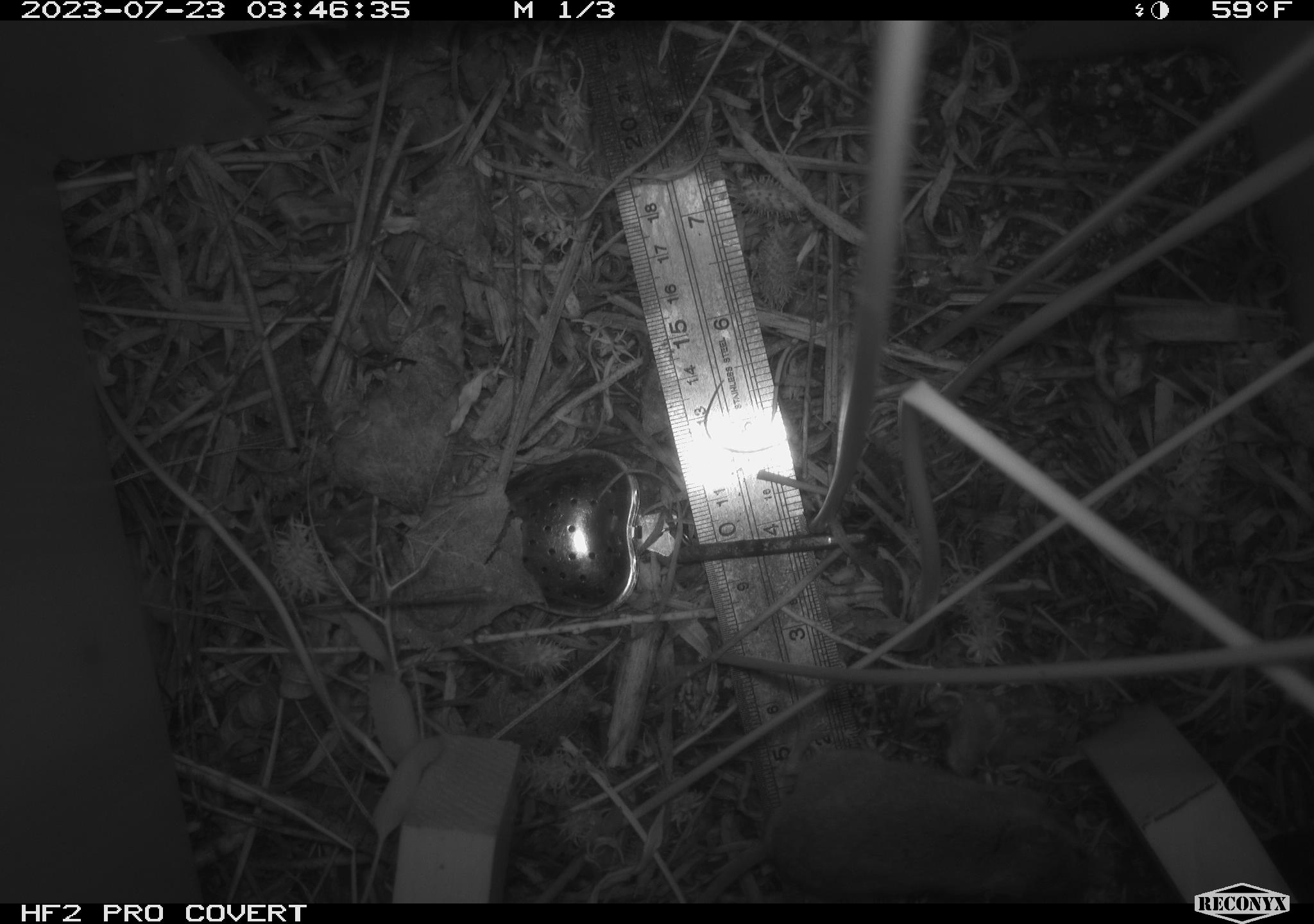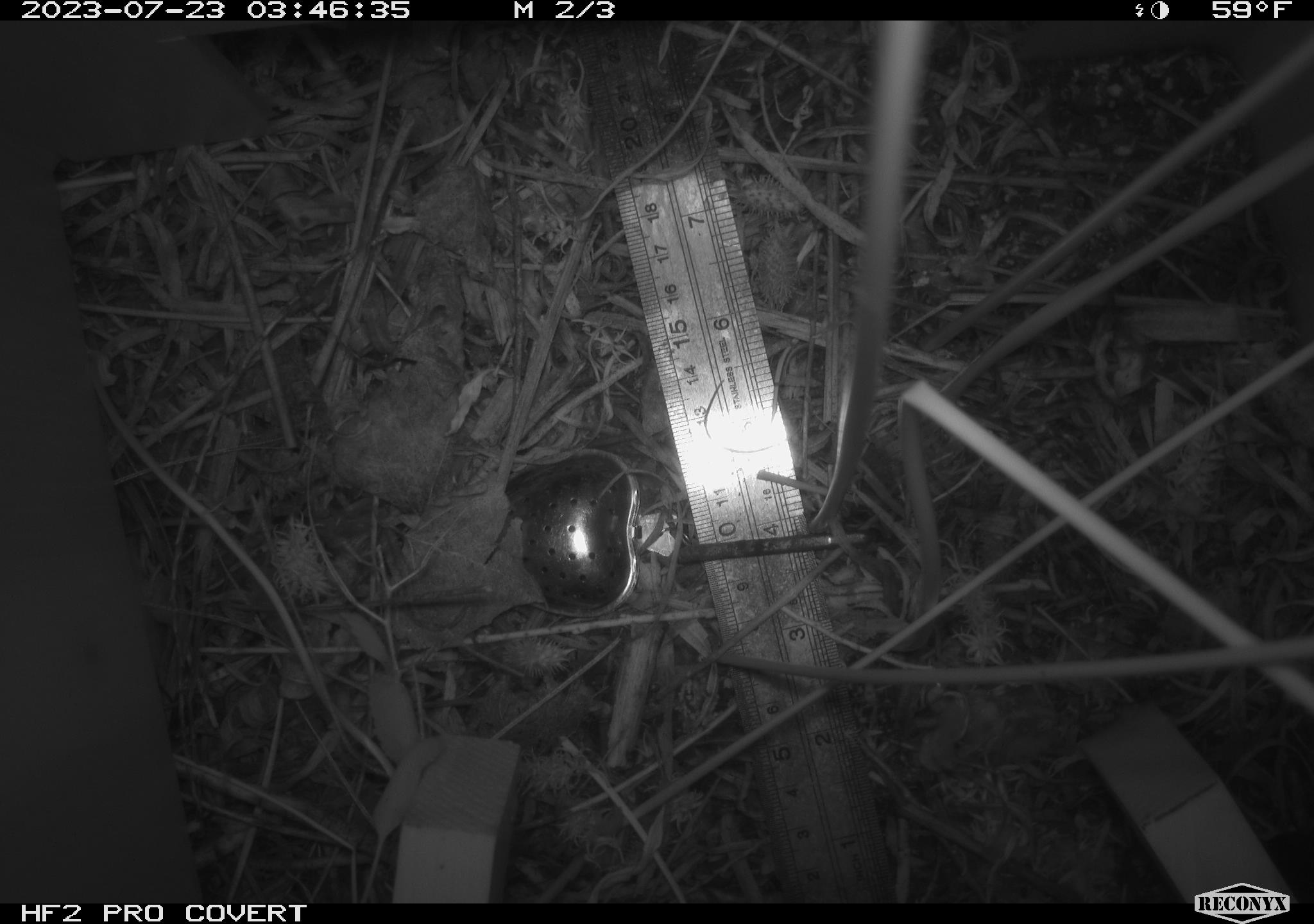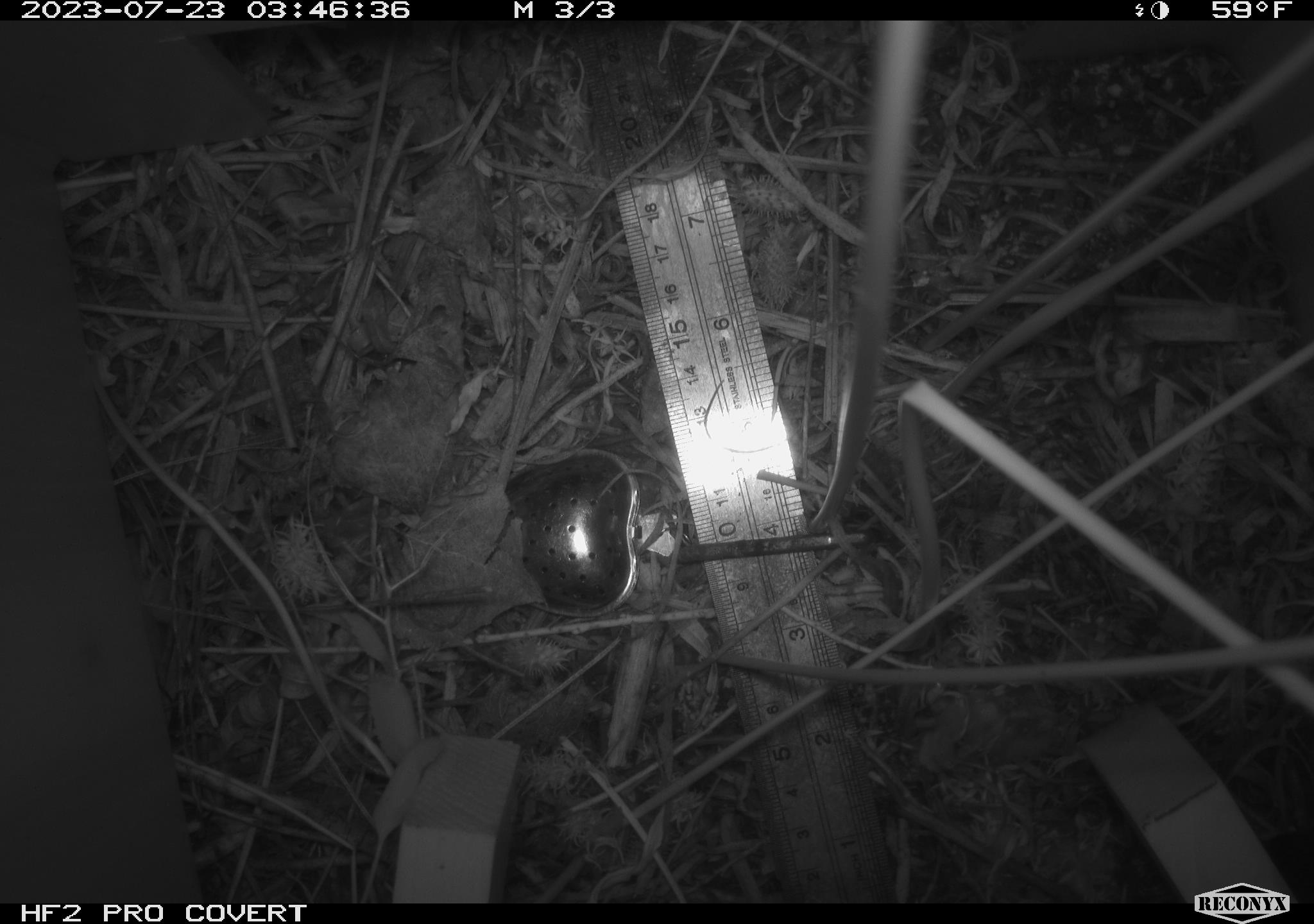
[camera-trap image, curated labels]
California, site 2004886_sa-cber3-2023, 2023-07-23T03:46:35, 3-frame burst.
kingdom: Animalia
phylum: Chordata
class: Mammalia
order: Rodentia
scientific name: Rodentia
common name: mouse species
Mouse species (Rodentia).